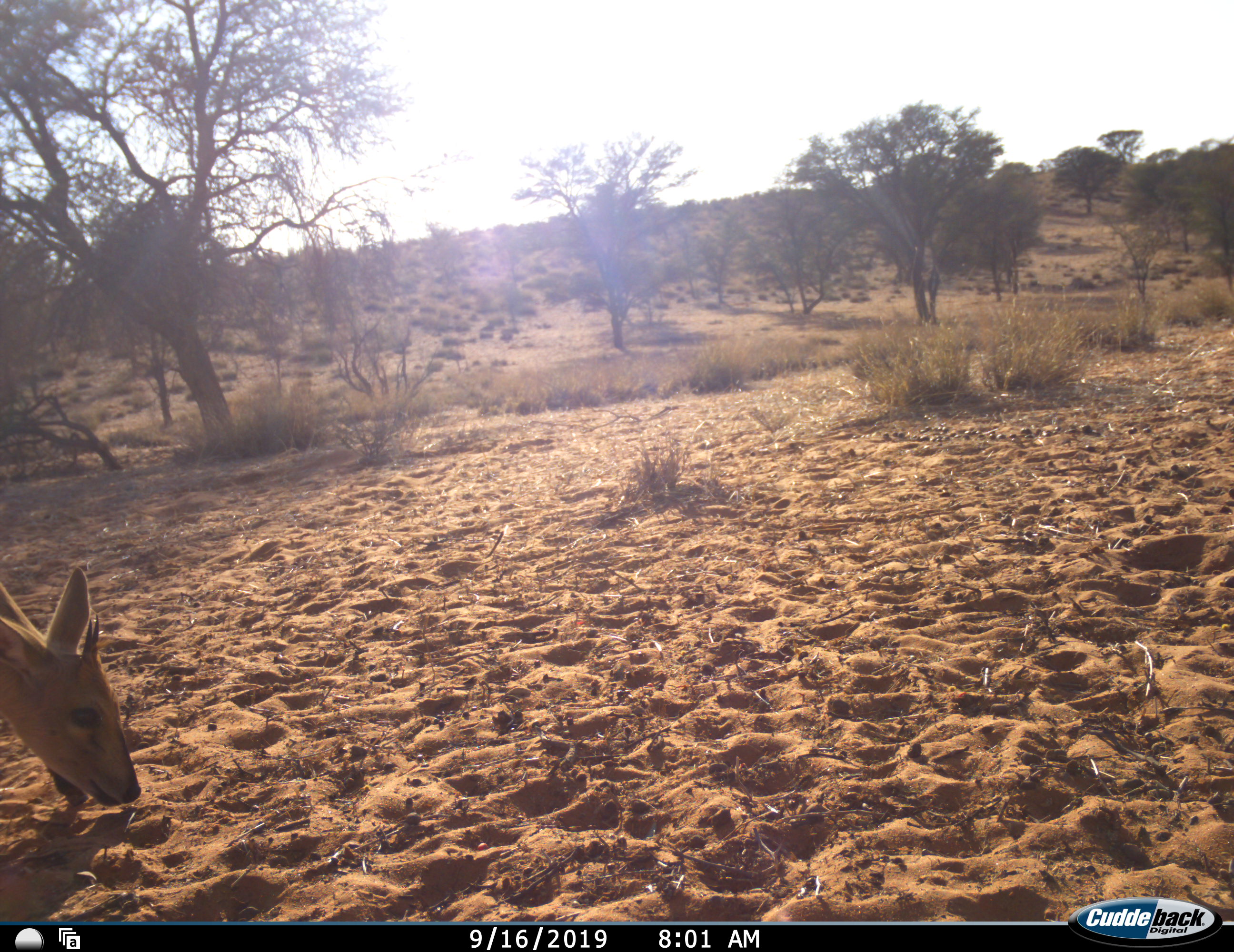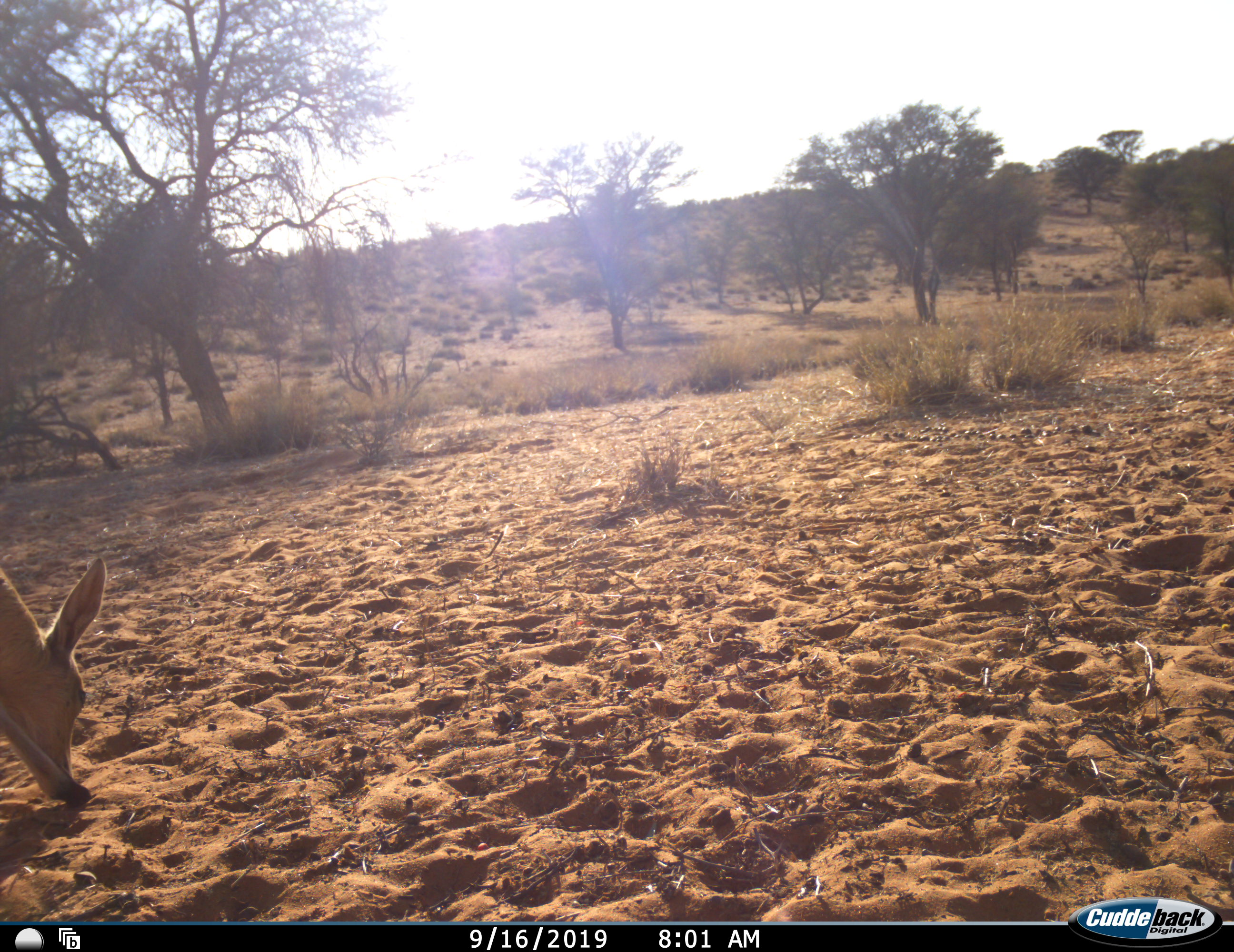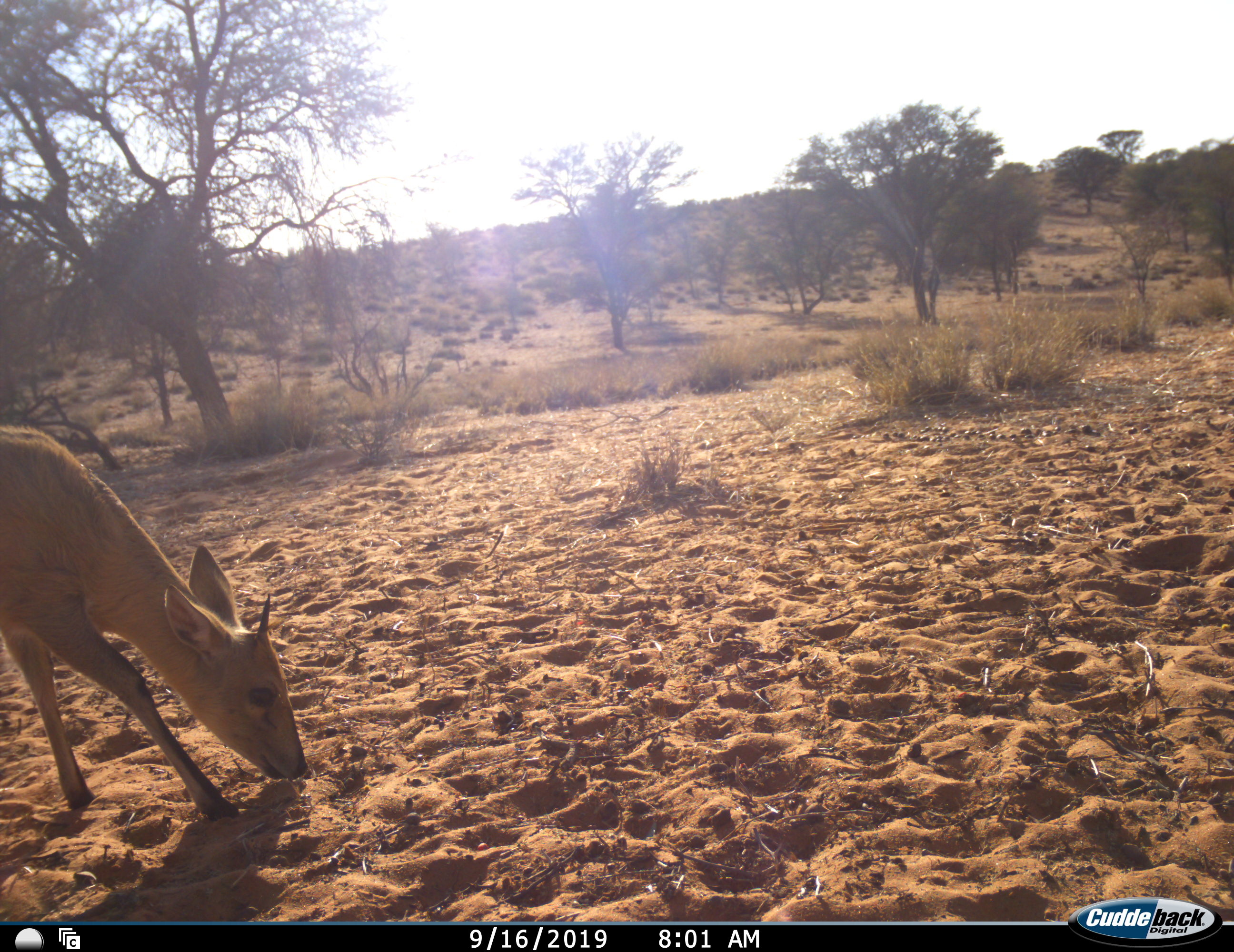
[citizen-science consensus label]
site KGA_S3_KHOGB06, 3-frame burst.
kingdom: Animalia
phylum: Chordata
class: Mammalia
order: Artiodactyla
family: Bovidae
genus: Sylvicapra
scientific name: Sylvicapra grimmia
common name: common duiker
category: duikercommongrey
Duikercommongrey (common duiker) (Sylvicapra grimmia), count 1. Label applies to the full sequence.